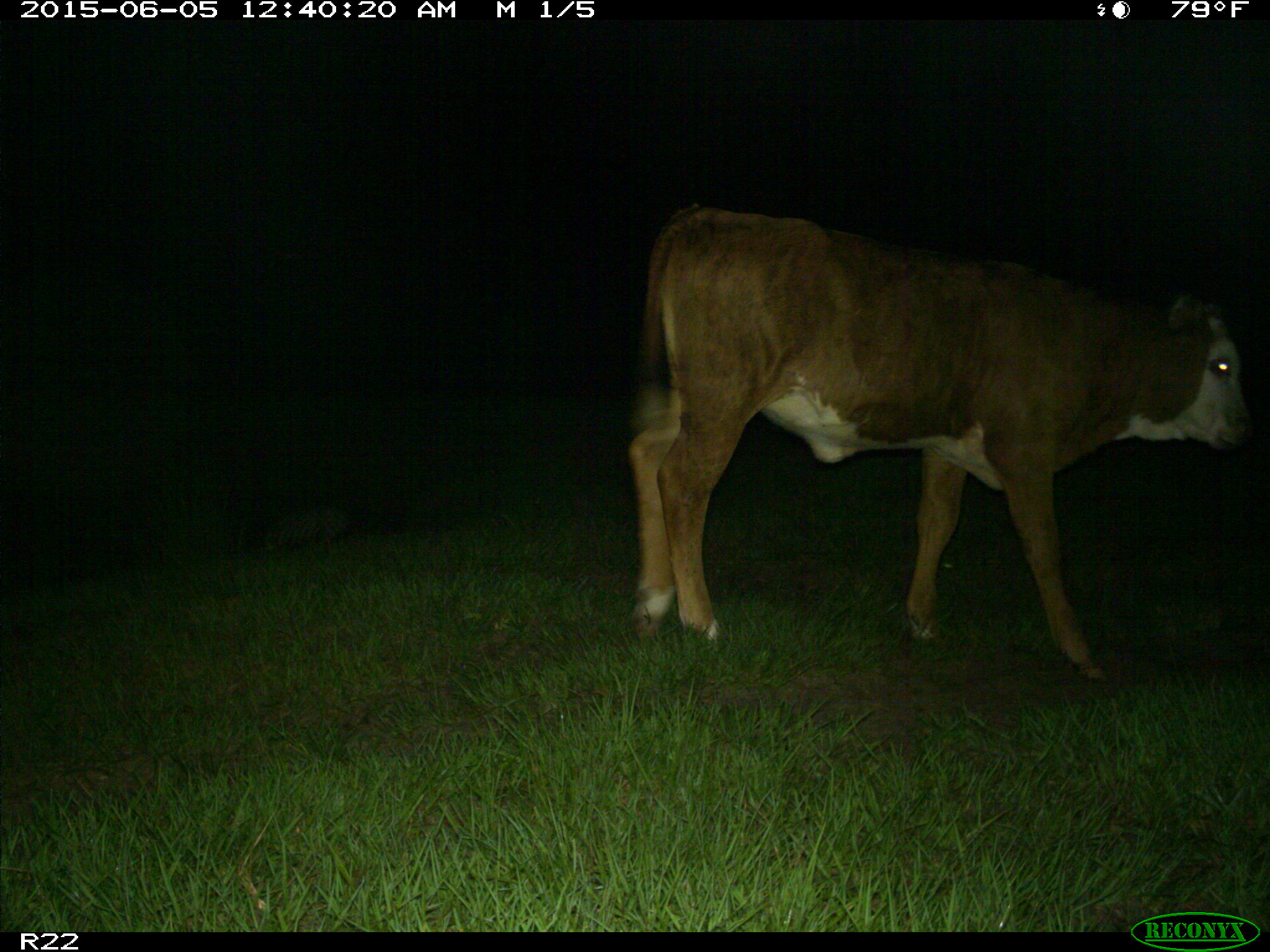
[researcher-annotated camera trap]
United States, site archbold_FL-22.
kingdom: Animalia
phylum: Chordata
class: Mammalia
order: Artiodactyla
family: Bovidae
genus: Bos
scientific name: Bos taurus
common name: domestic cow